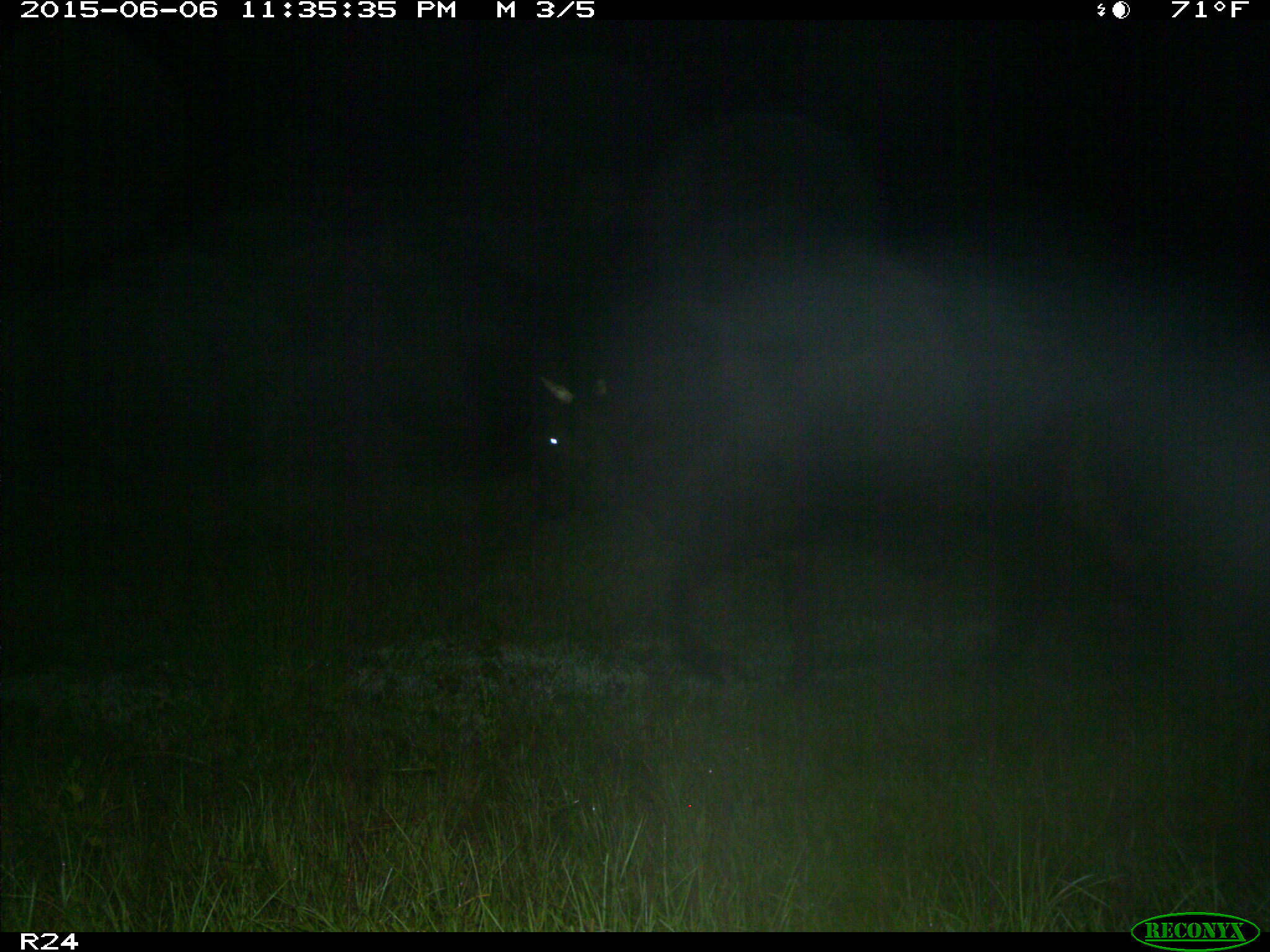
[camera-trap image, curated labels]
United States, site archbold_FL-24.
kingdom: Animalia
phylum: Chordata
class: Mammalia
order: Artiodactyla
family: Bovidae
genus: Bos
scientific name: Bos taurus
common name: domestic cow